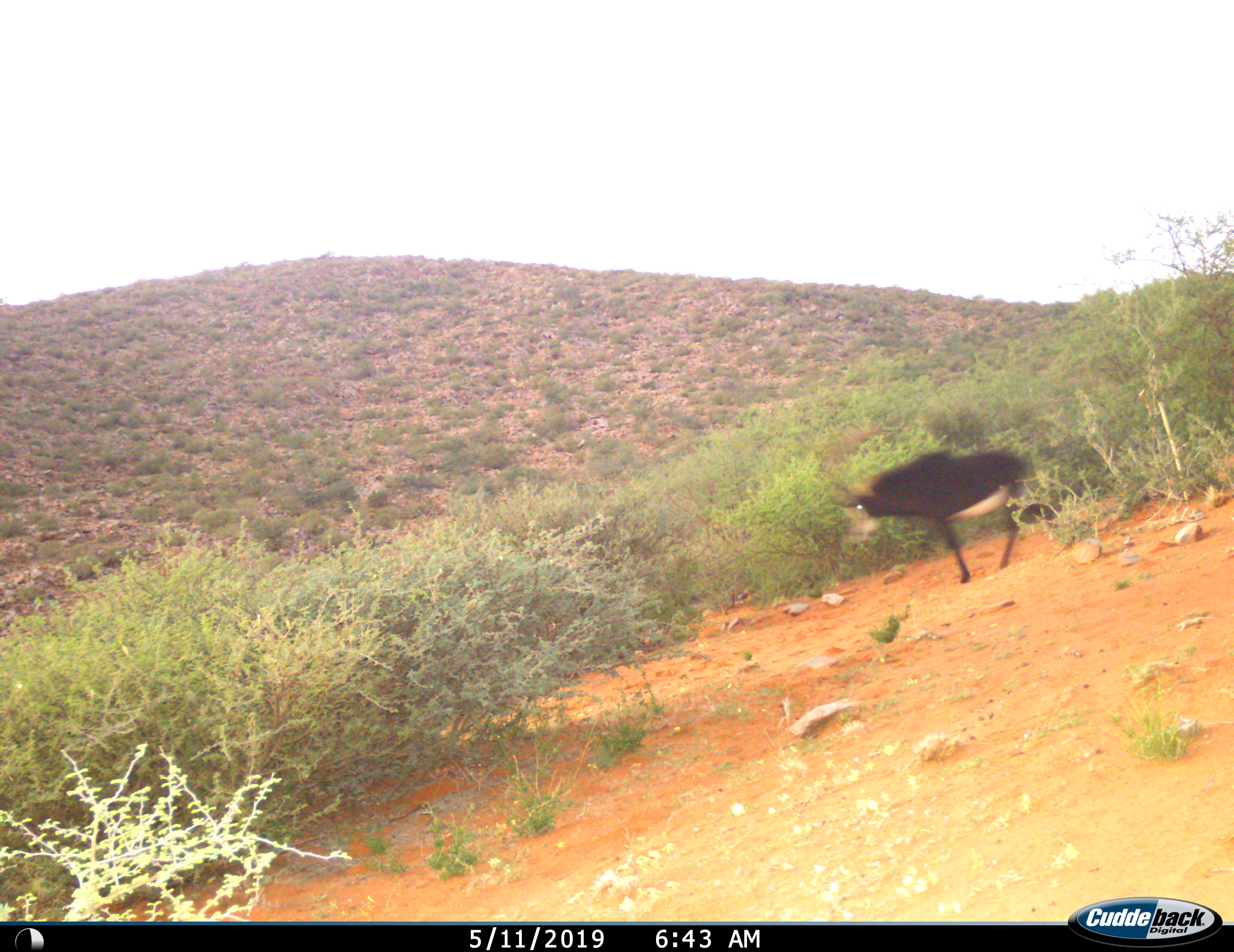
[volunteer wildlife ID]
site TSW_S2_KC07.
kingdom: Animalia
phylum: Chordata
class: Mammalia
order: Artiodactyla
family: Bovidae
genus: Hippotragus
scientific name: Hippotragus niger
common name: sable antelope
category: sable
Sable (sable antelope) (Hippotragus niger), count 1. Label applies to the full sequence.